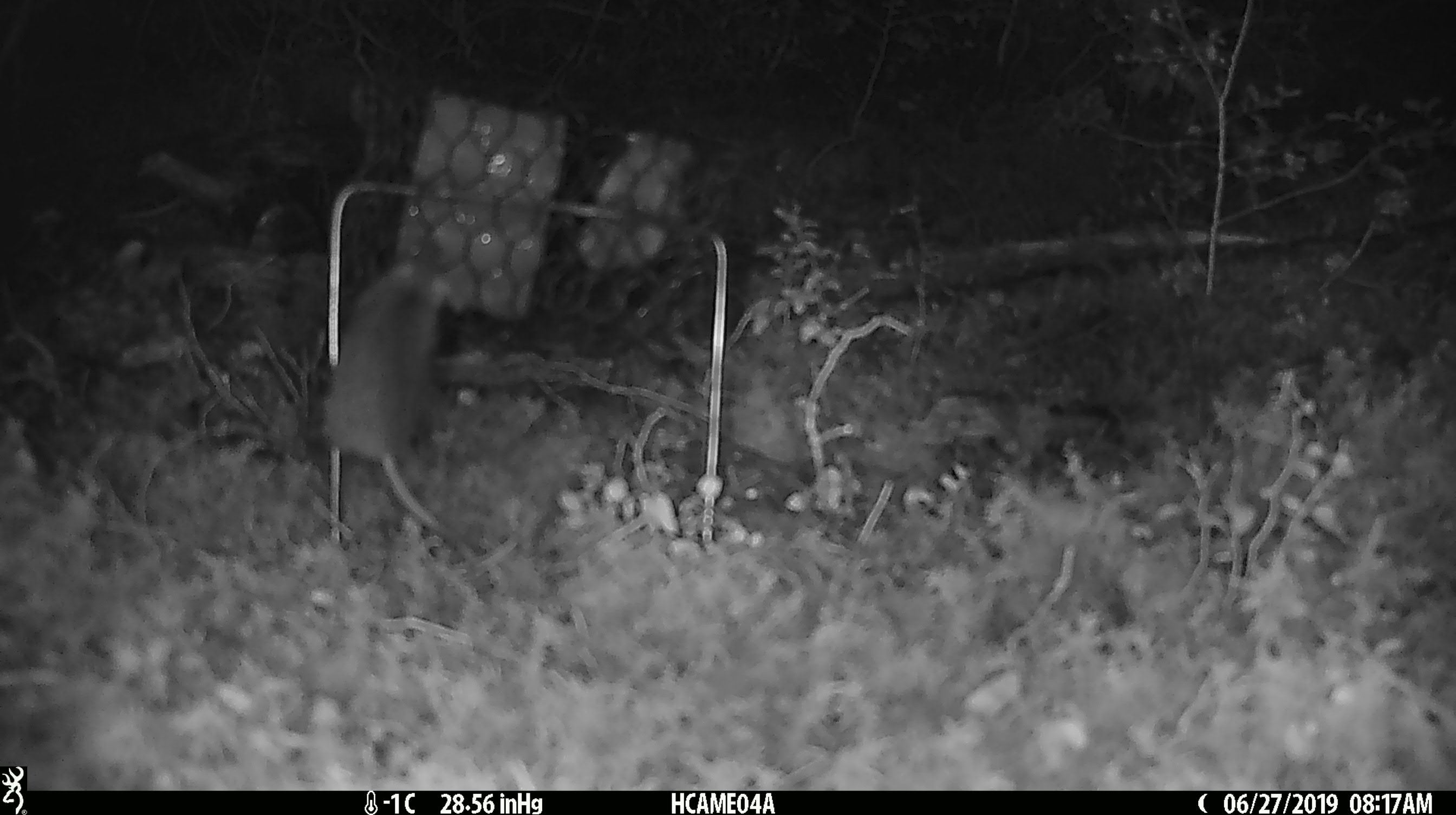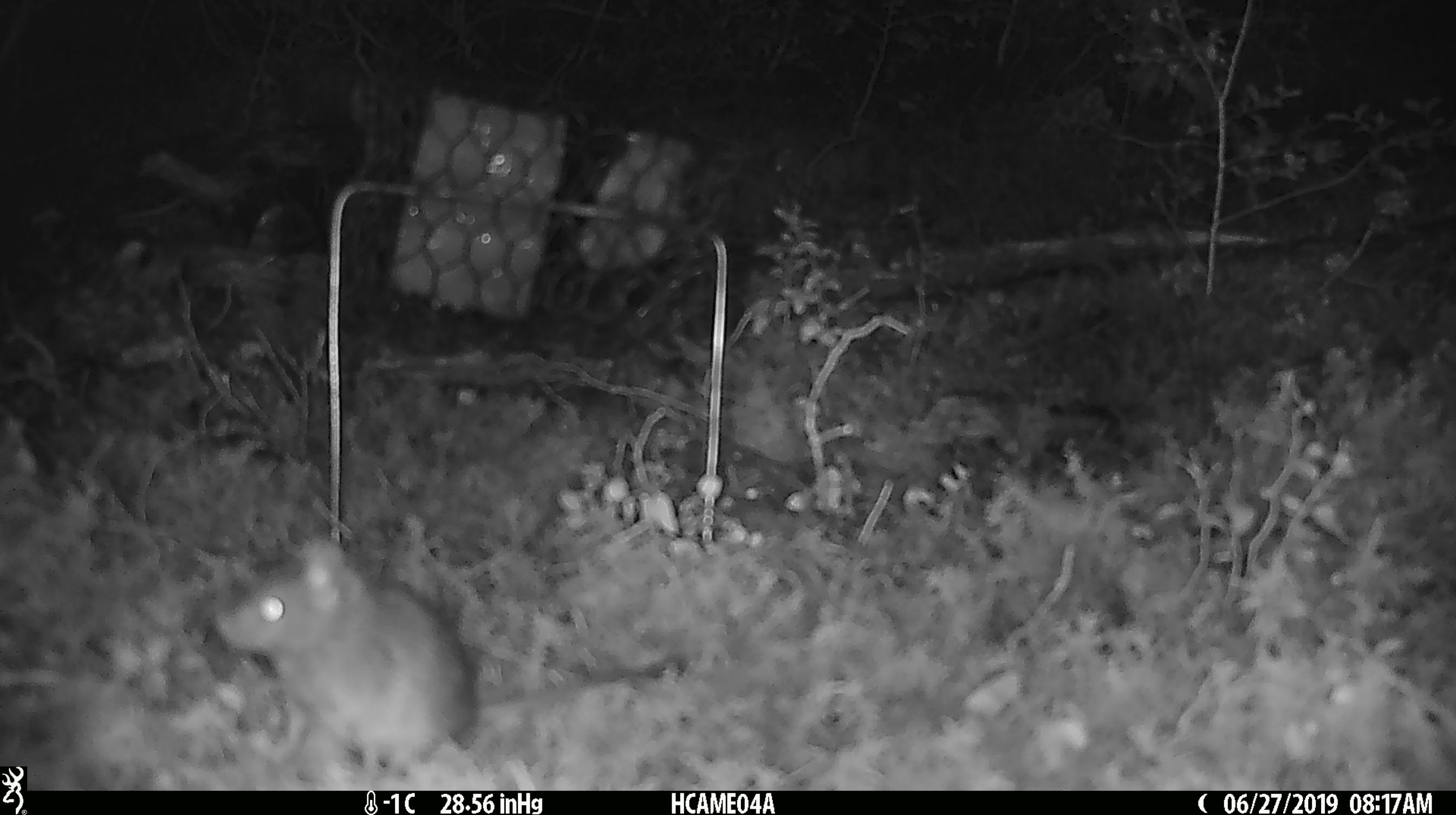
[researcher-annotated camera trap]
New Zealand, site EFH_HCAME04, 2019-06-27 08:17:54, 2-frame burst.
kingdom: Animalia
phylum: Chordata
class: Mammalia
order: Rodentia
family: Muridae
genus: Mus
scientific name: Mus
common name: mouse